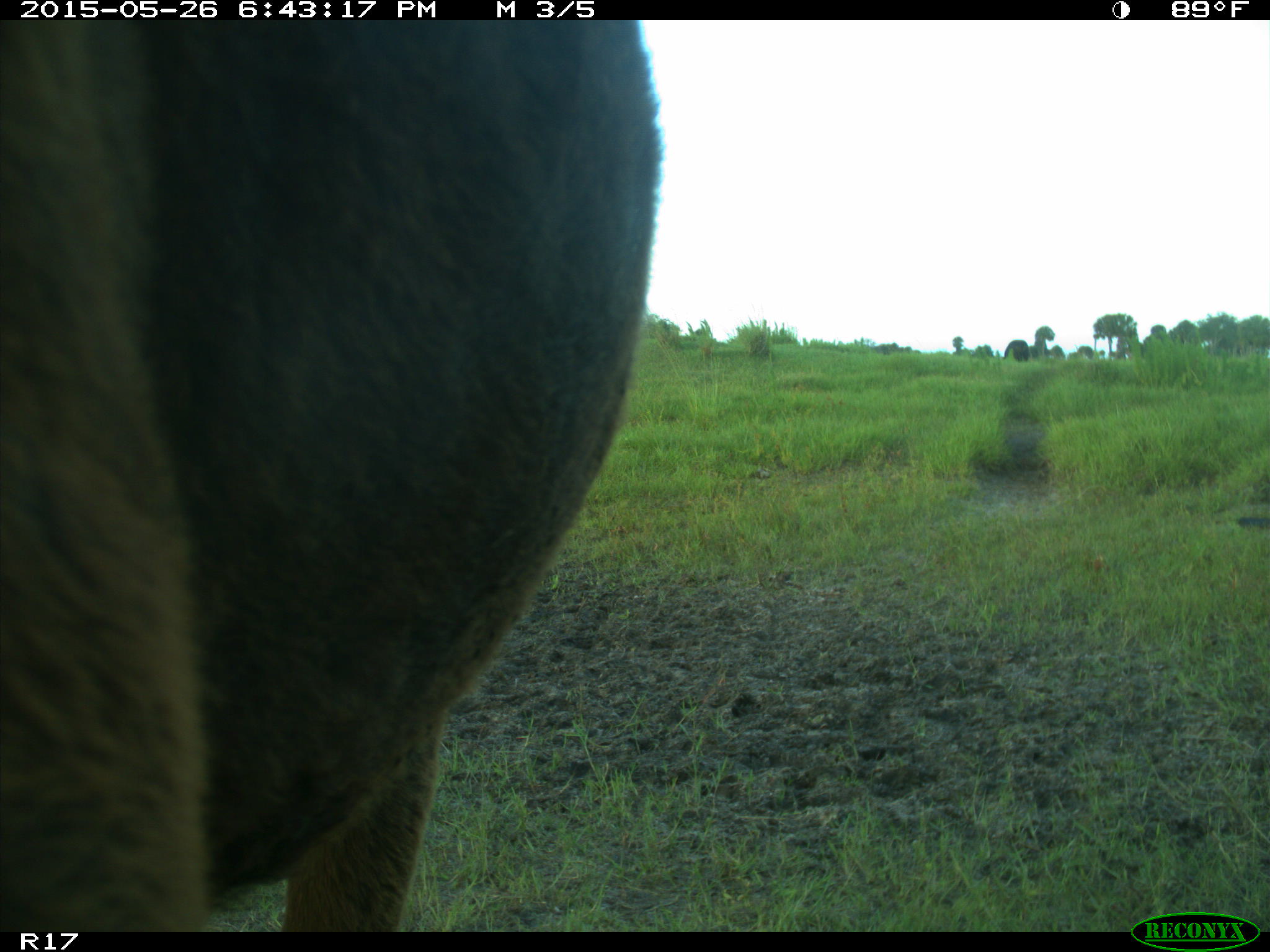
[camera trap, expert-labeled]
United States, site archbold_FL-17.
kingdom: Animalia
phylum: Chordata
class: Mammalia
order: Artiodactyla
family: Bovidae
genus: Bos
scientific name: Bos taurus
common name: domestic cow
Bos taurus (domestic cow).